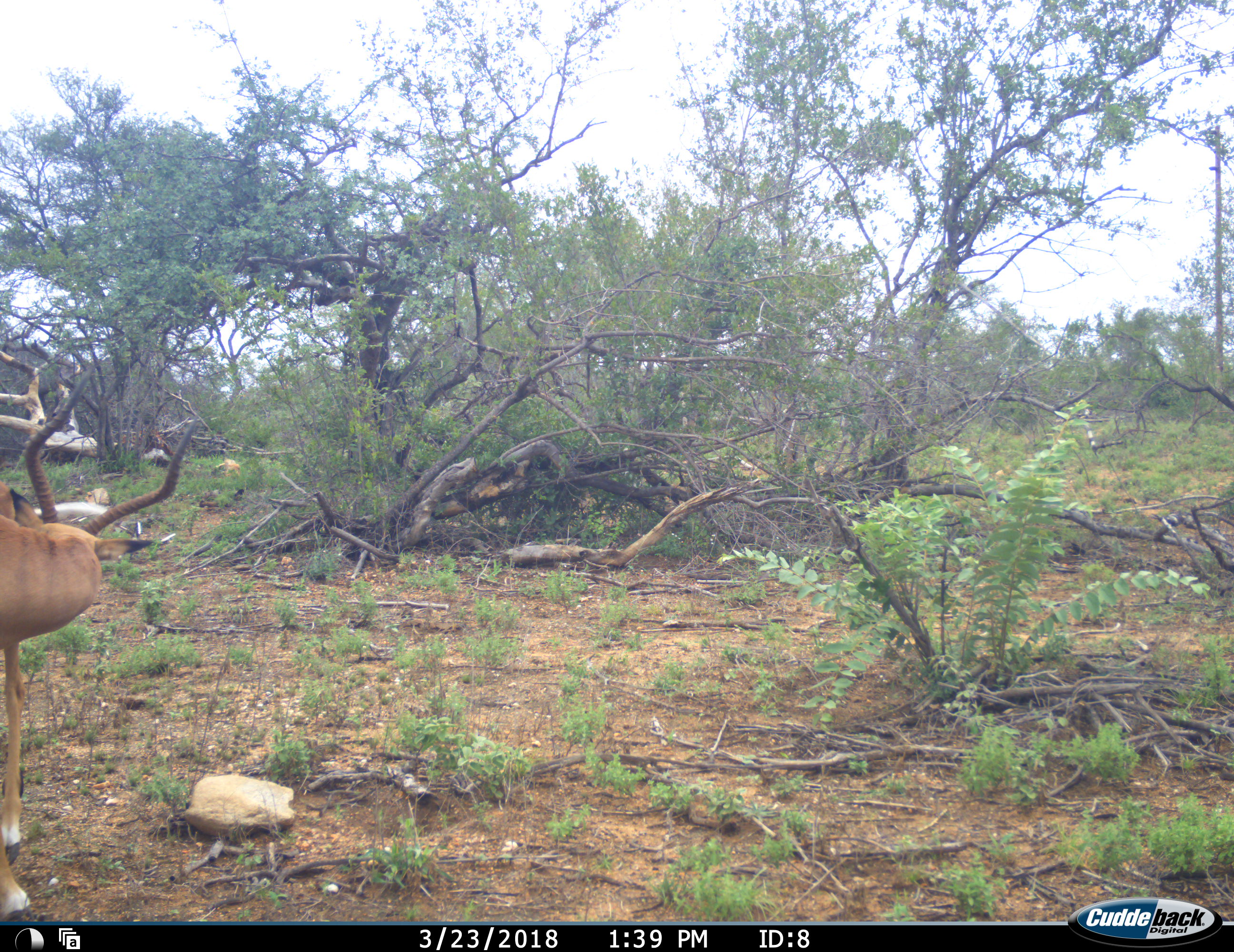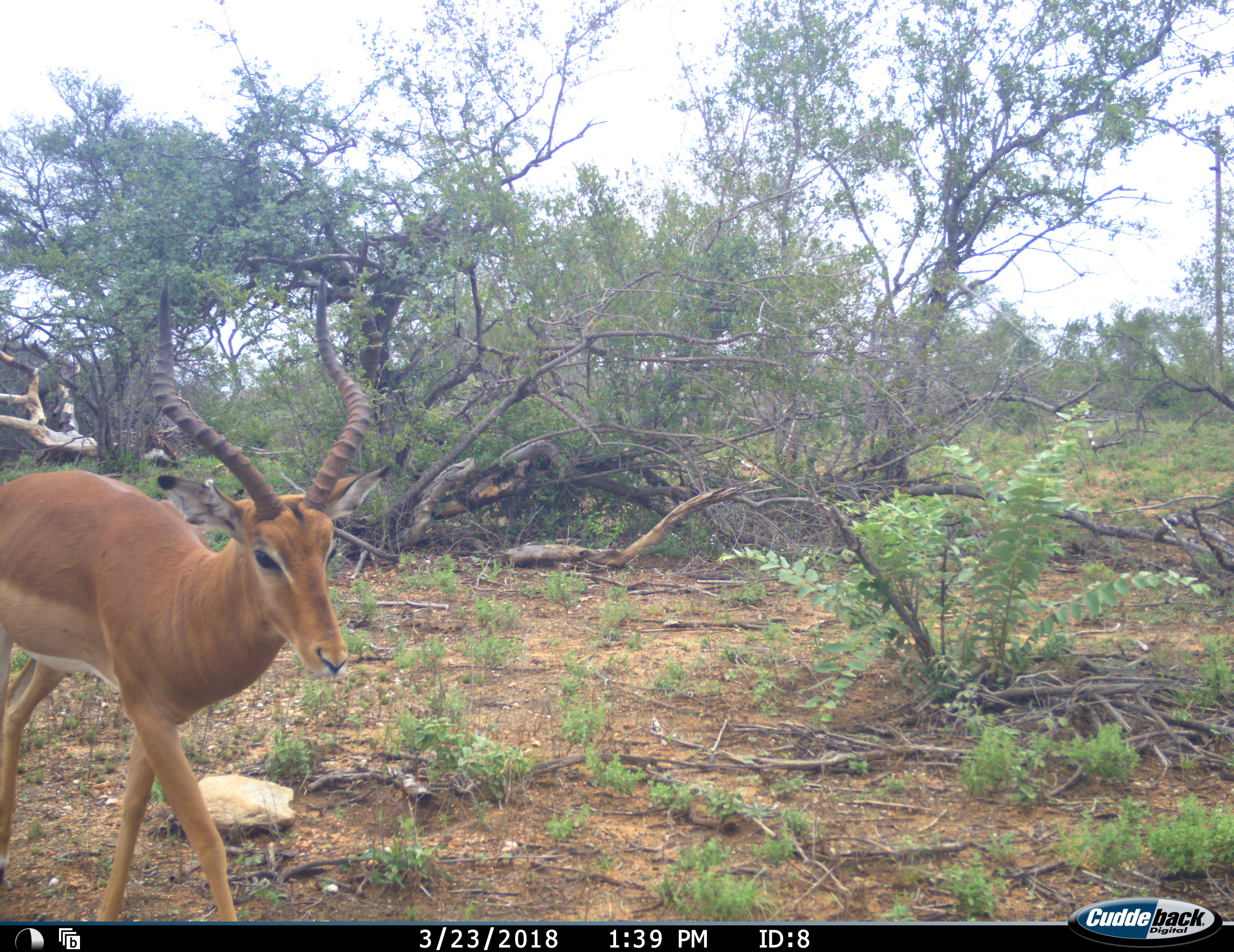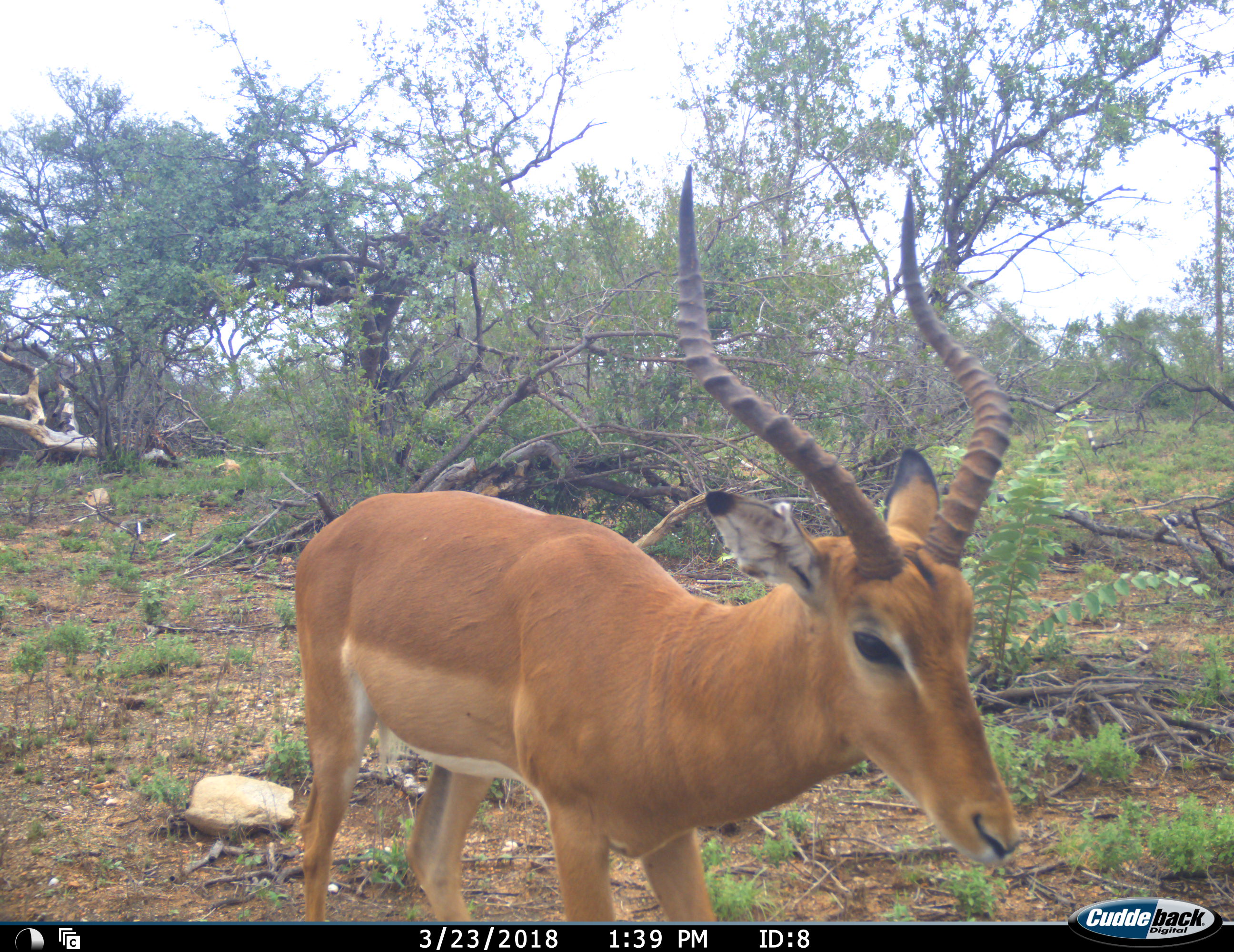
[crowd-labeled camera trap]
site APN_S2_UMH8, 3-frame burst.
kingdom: Animalia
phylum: Chordata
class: Mammalia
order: Artiodactyla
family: Bovidae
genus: Aepyceros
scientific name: Aepyceros melampus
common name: impala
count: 1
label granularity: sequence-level